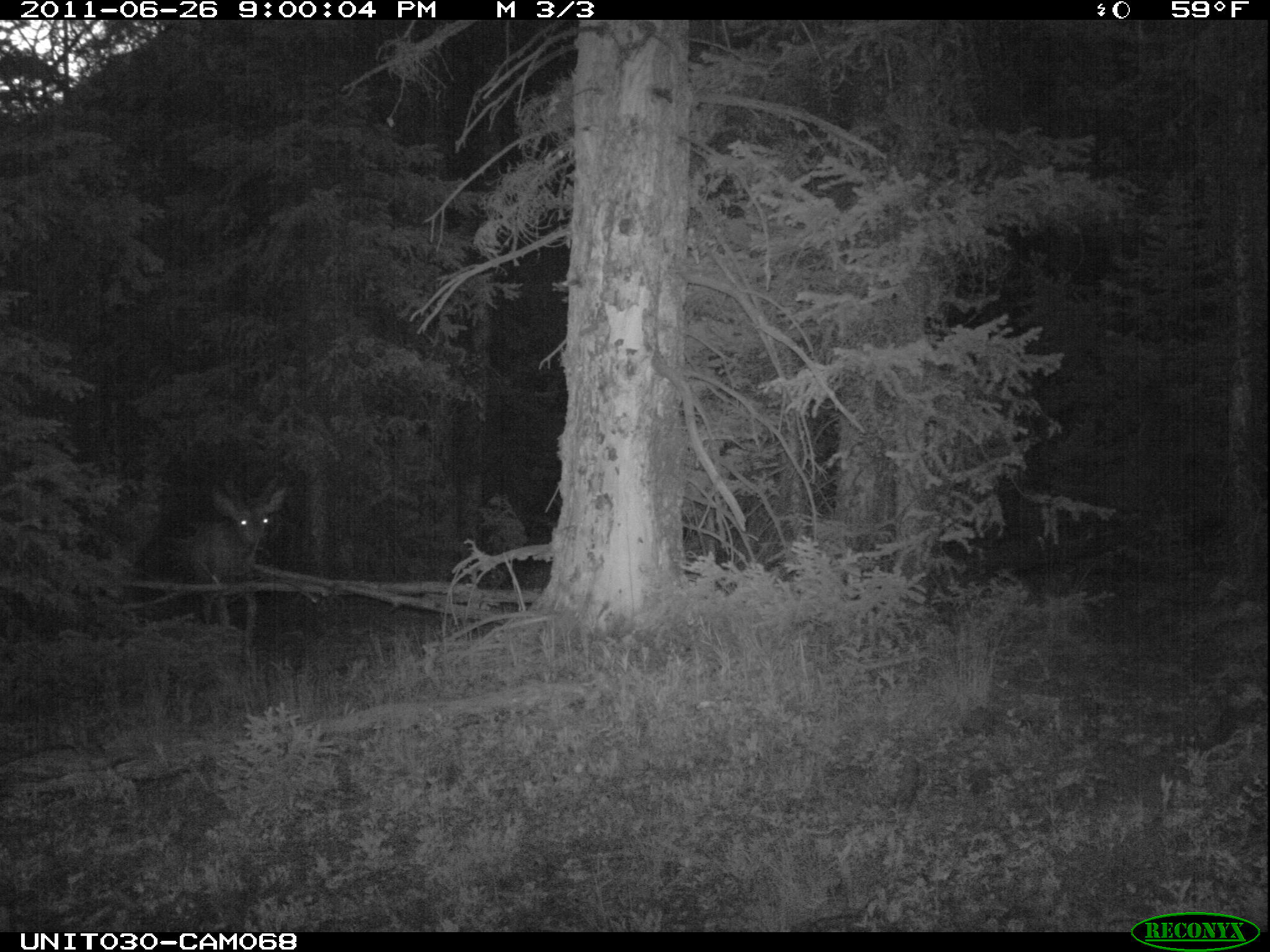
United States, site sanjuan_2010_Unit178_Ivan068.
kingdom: Animalia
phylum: Chordata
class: Mammalia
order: Artiodactyla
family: Cervidae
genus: Odocoileus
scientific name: Odocoileus hemionus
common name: mule deer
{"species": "Odocoileus hemionus (mule deer)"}